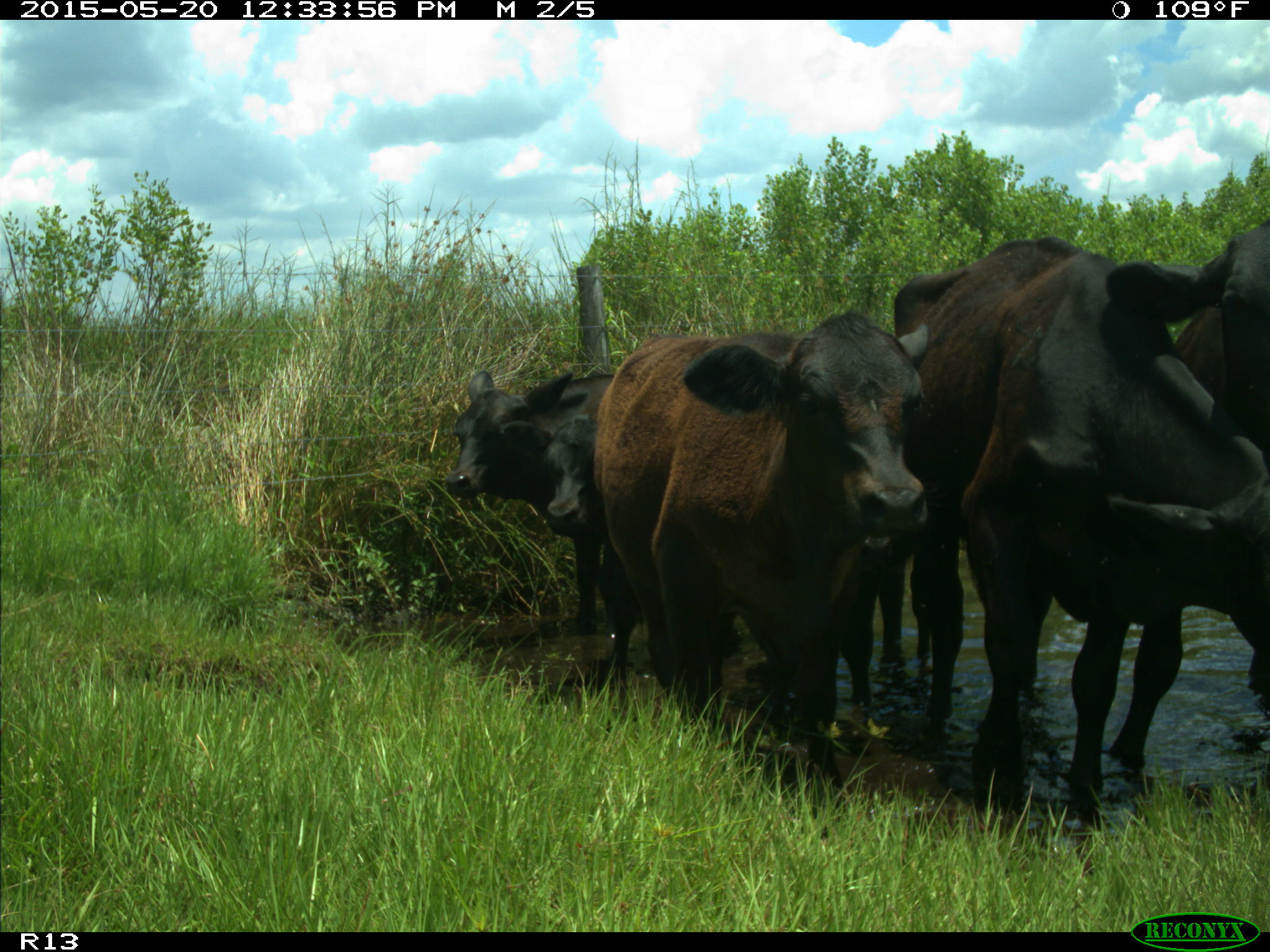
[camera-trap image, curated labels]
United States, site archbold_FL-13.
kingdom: Animalia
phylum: Chordata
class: Mammalia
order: Artiodactyla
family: Bovidae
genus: Bos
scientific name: Bos taurus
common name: domestic cow